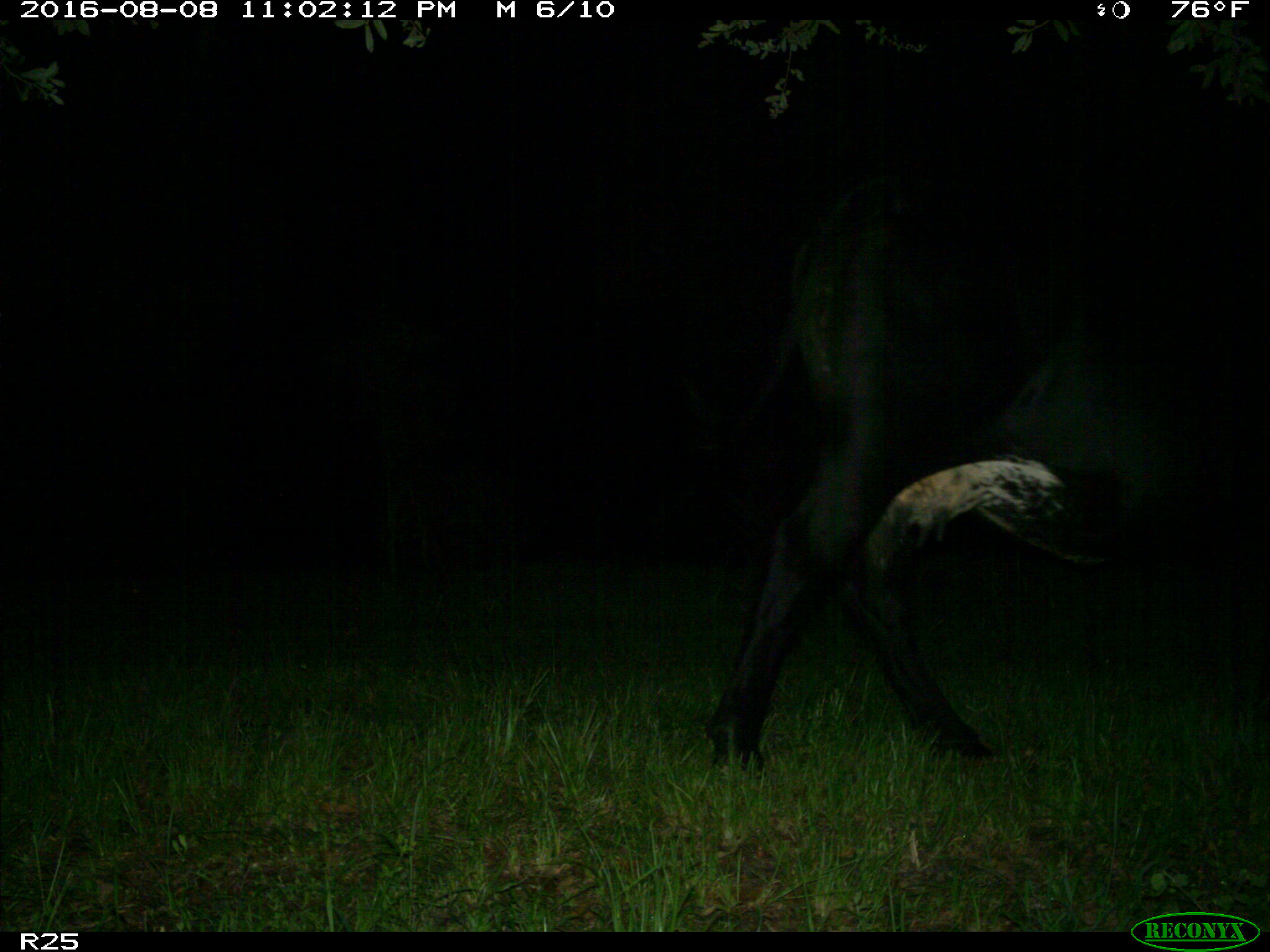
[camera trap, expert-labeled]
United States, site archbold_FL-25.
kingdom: Animalia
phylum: Chordata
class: Mammalia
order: Artiodactyla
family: Bovidae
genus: Bos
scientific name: Bos taurus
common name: domestic cow